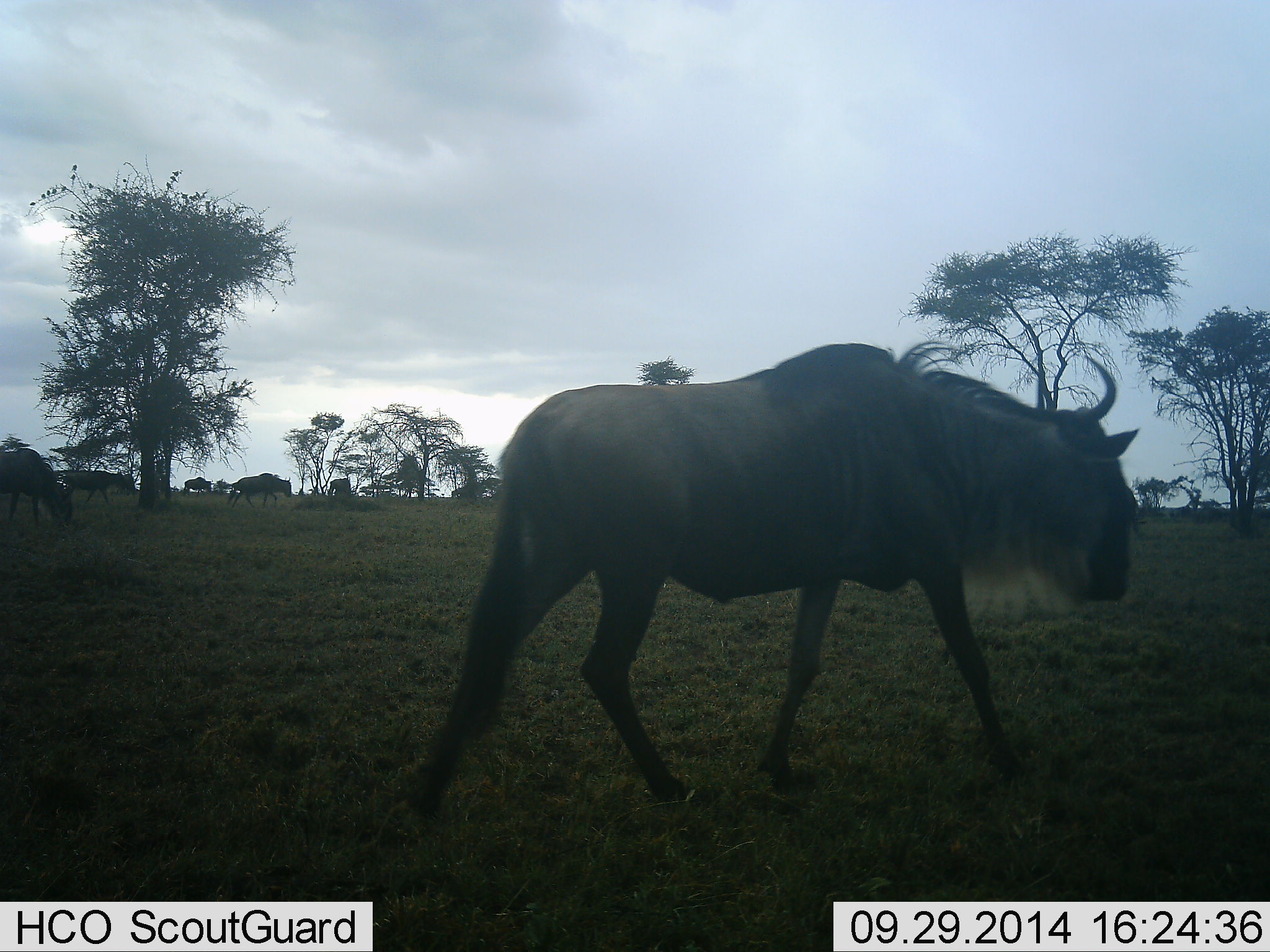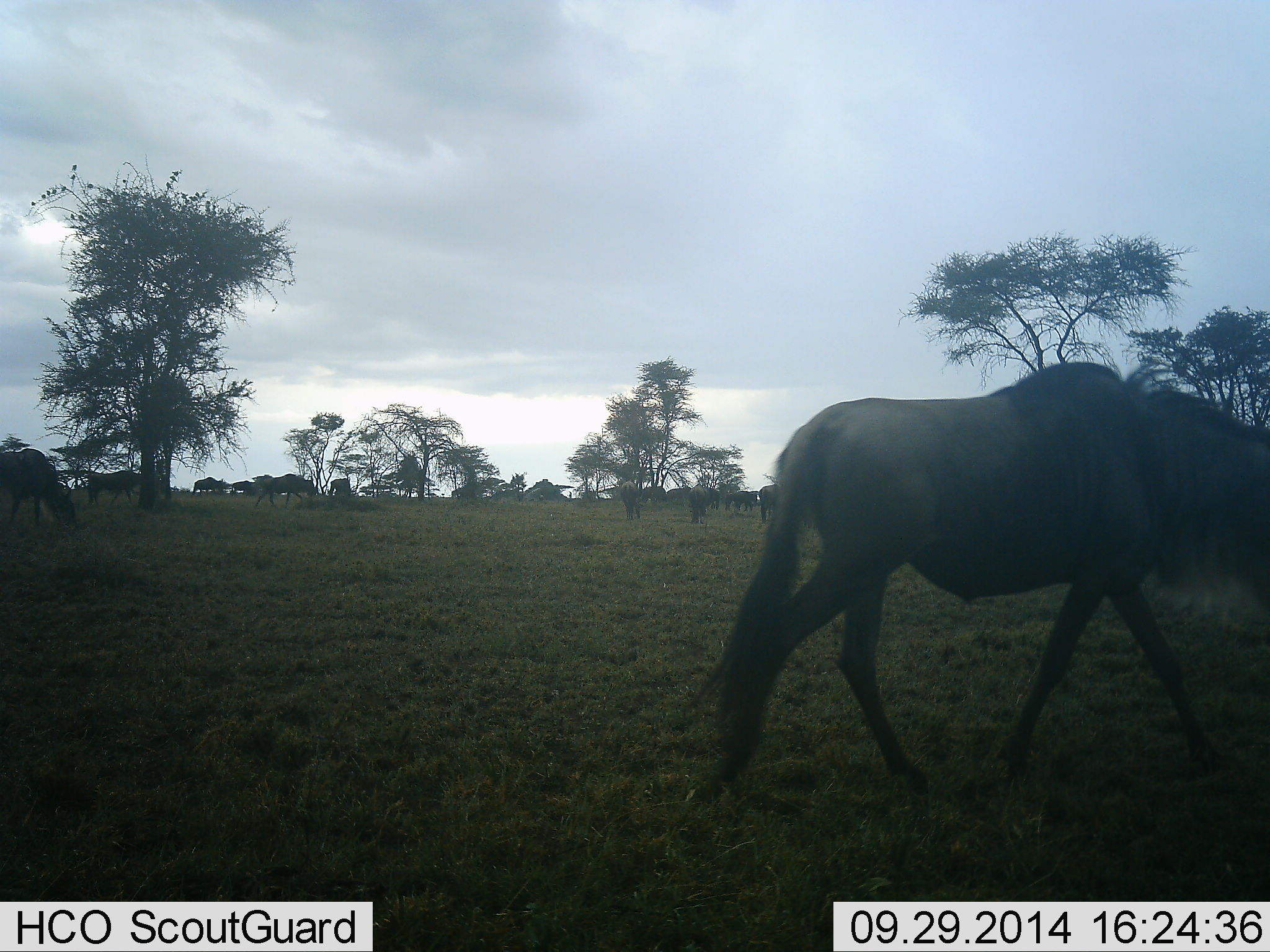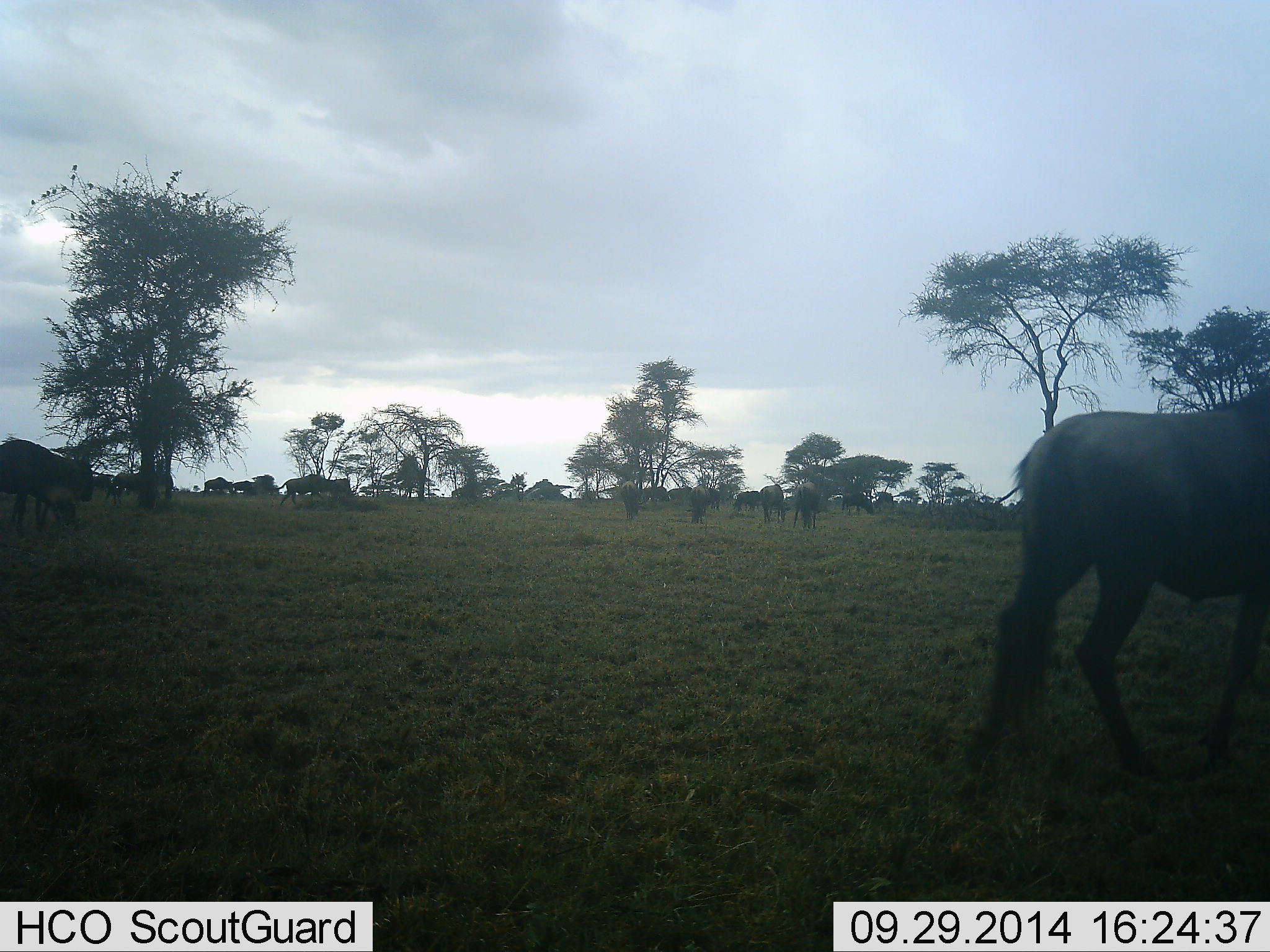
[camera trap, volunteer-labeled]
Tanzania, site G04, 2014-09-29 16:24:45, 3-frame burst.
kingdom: Animalia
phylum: Chordata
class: Mammalia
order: Artiodactyla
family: Bovidae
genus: Connochaetes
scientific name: Connochaetes taurinus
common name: blue wildebeest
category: wildebeest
Wildebeest (blue wildebeest) (Connochaetes taurinus), count 11-50. Behavior (volunteer vote fractions): standing 40%, resting 0%, moving 100%, interacting 0%. Young present (vote fraction): 0%. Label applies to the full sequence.